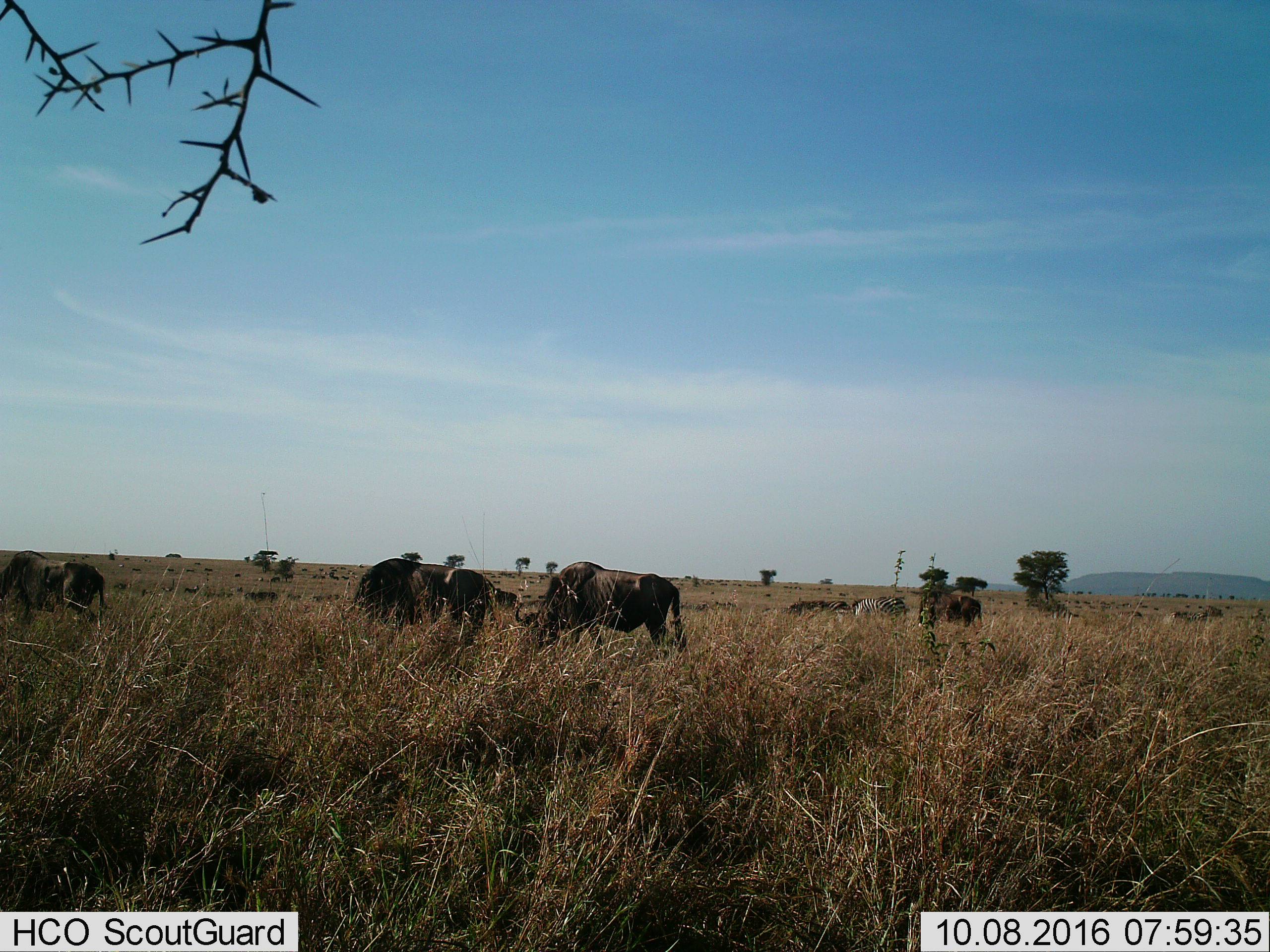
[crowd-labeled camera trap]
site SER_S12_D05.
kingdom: Animalia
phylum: Chordata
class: Mammalia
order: Artiodactyla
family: Bovidae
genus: Connochaetes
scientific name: Connochaetes taurinus taurinus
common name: blue wildebeest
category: wildebeestblue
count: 11-50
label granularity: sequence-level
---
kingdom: Animalia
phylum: Chordata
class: Mammalia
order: Perissodactyla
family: Equidae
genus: Equus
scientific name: Equus quagga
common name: plains zebra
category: zebraplains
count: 4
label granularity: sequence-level